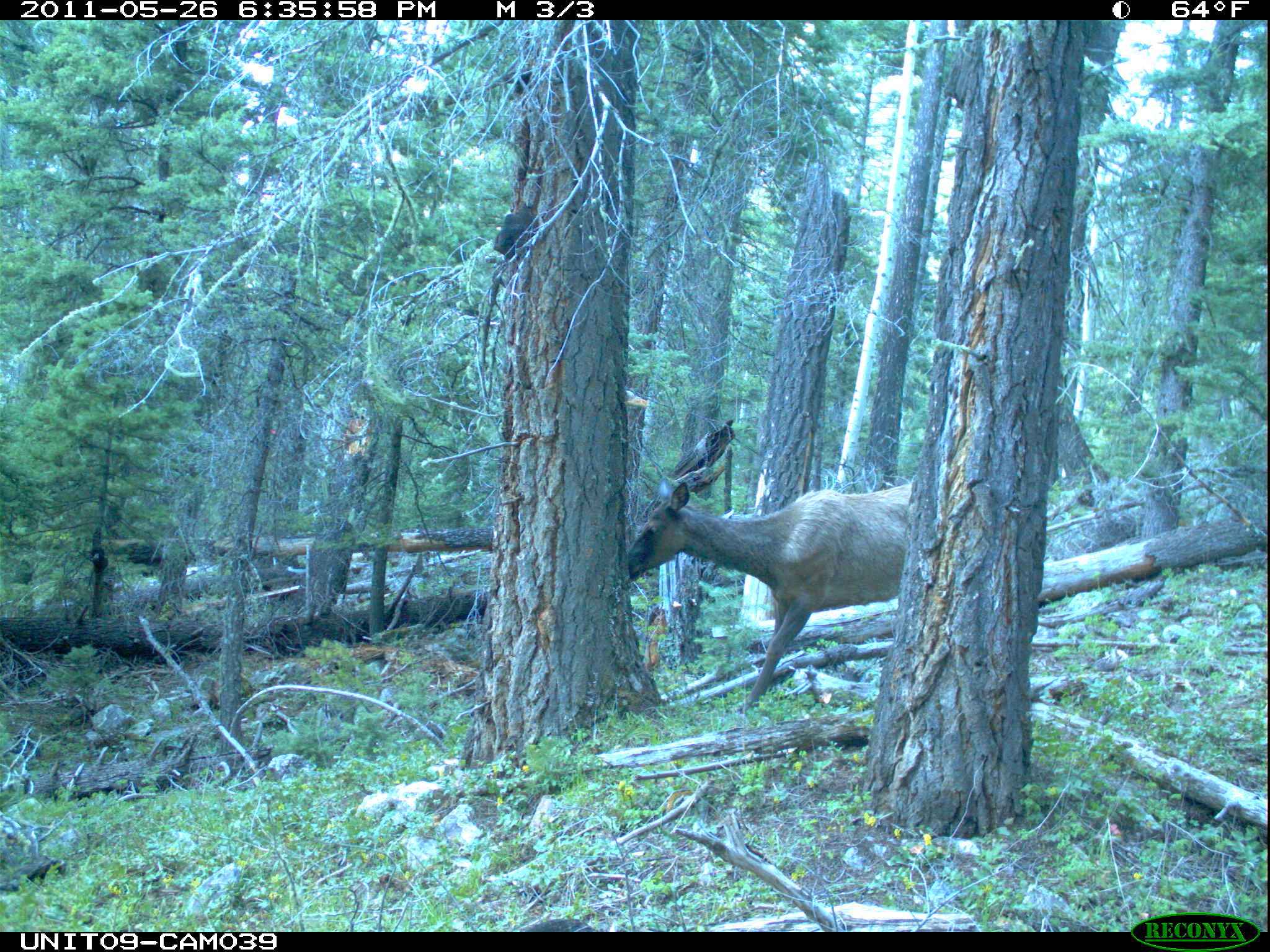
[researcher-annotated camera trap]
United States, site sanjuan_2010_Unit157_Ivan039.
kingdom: Animalia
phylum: Chordata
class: Mammalia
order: Artiodactyla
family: Cervidae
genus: Cervus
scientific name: Cervus elaphus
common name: red deer